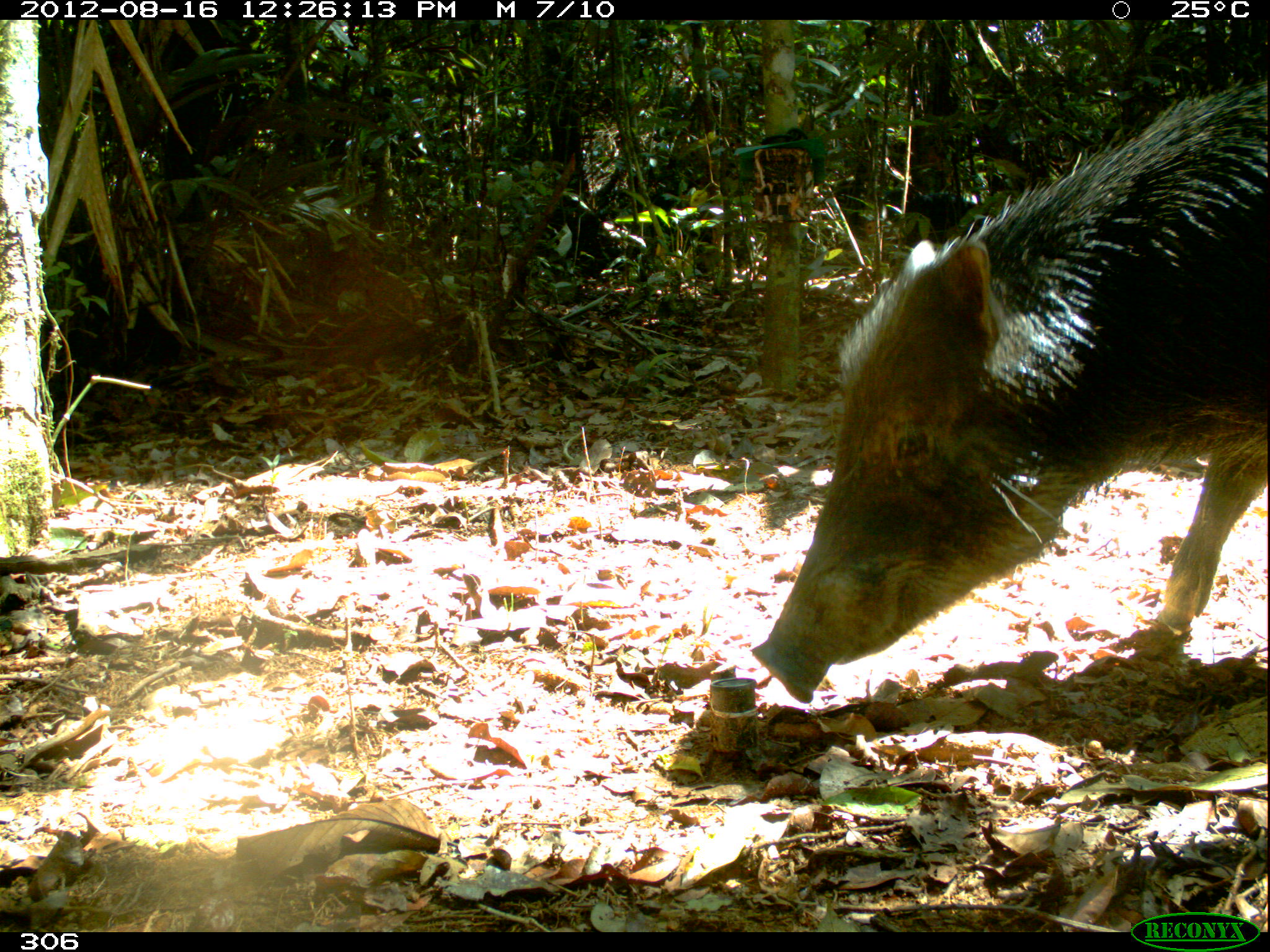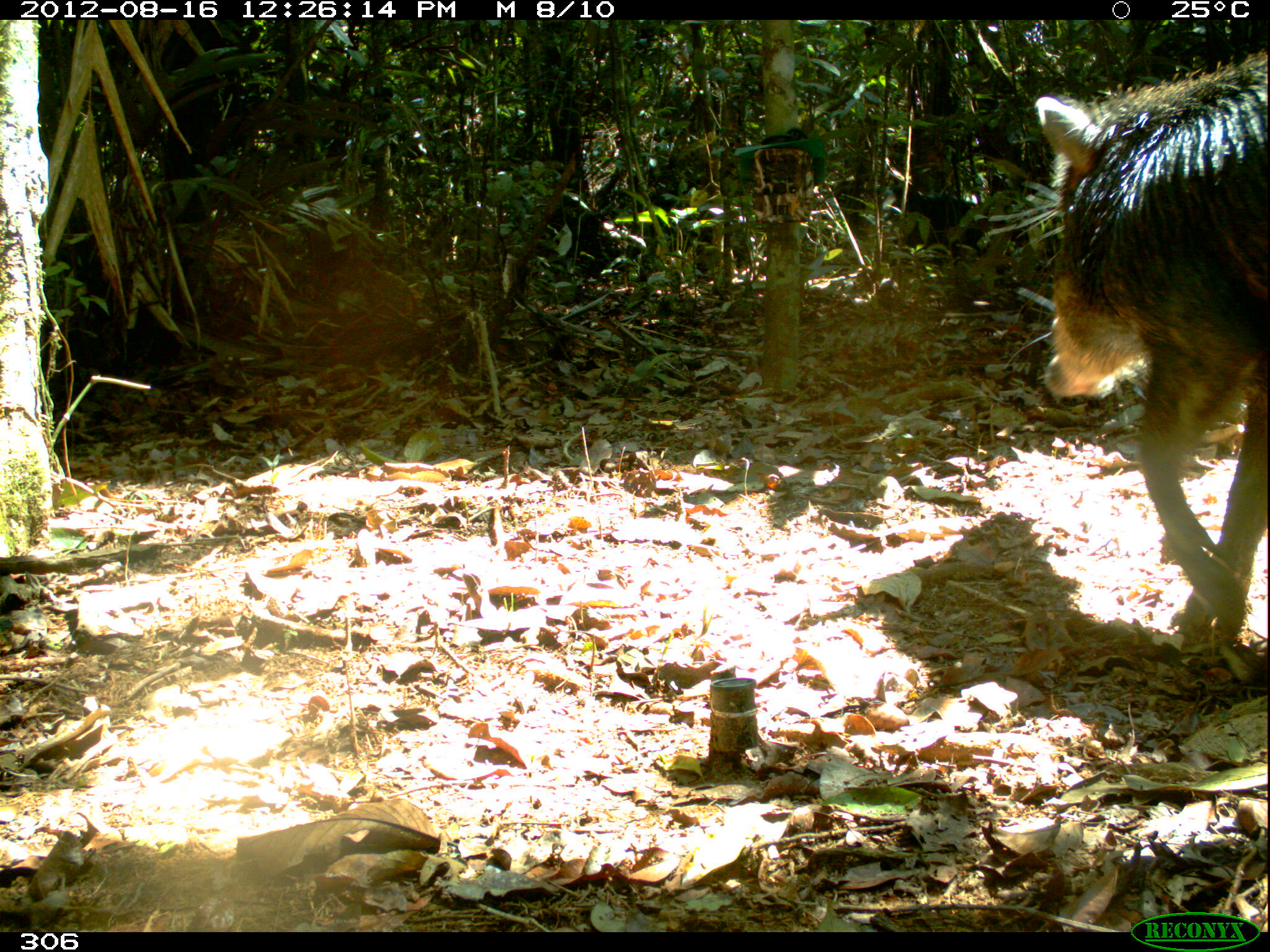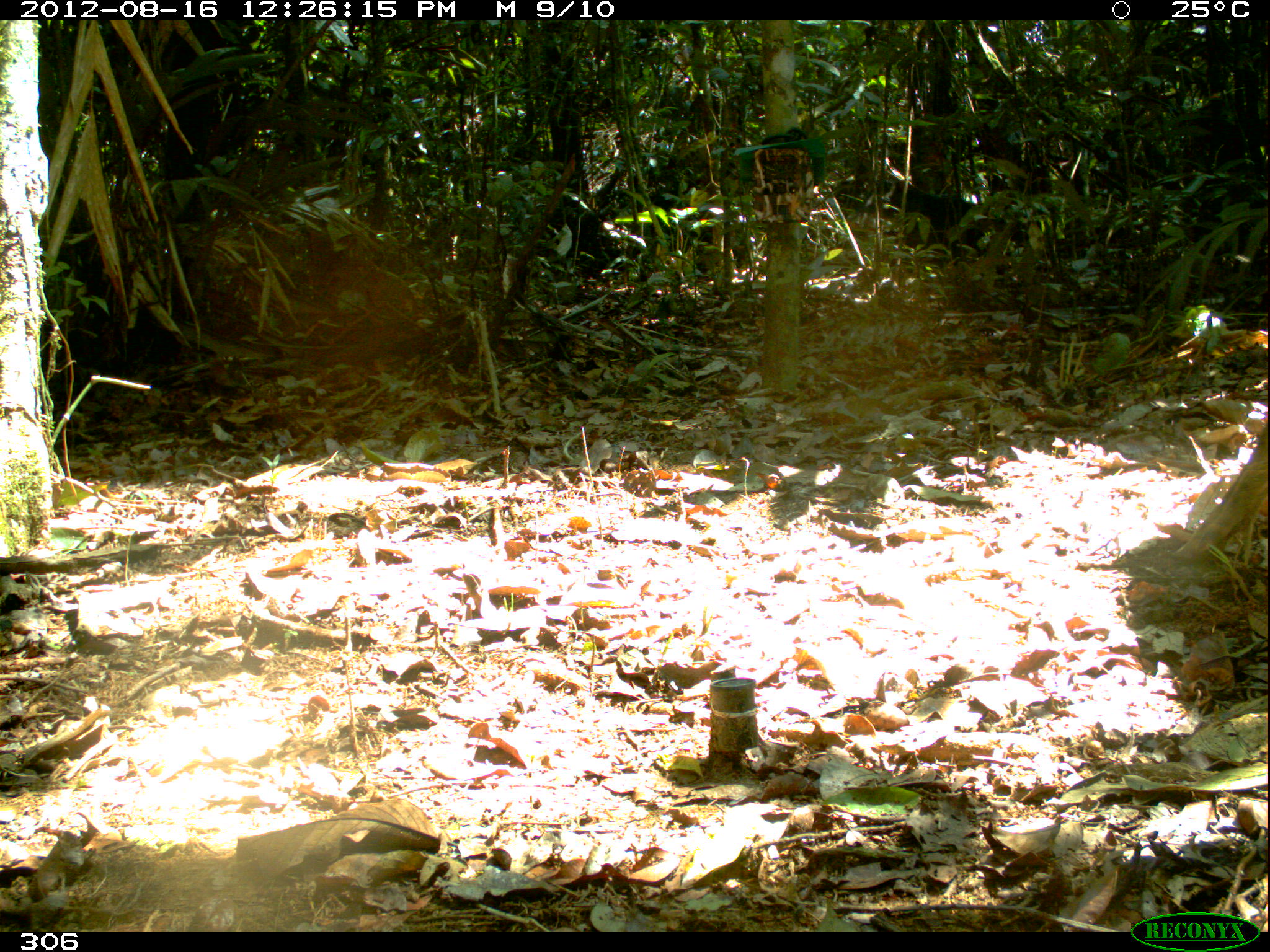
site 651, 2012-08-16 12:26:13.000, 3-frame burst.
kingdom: Animalia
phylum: Chordata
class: Mammalia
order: Artiodactyla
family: Tayassuidae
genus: Tayassu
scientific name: Tayassu pecari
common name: white-lipped peccary